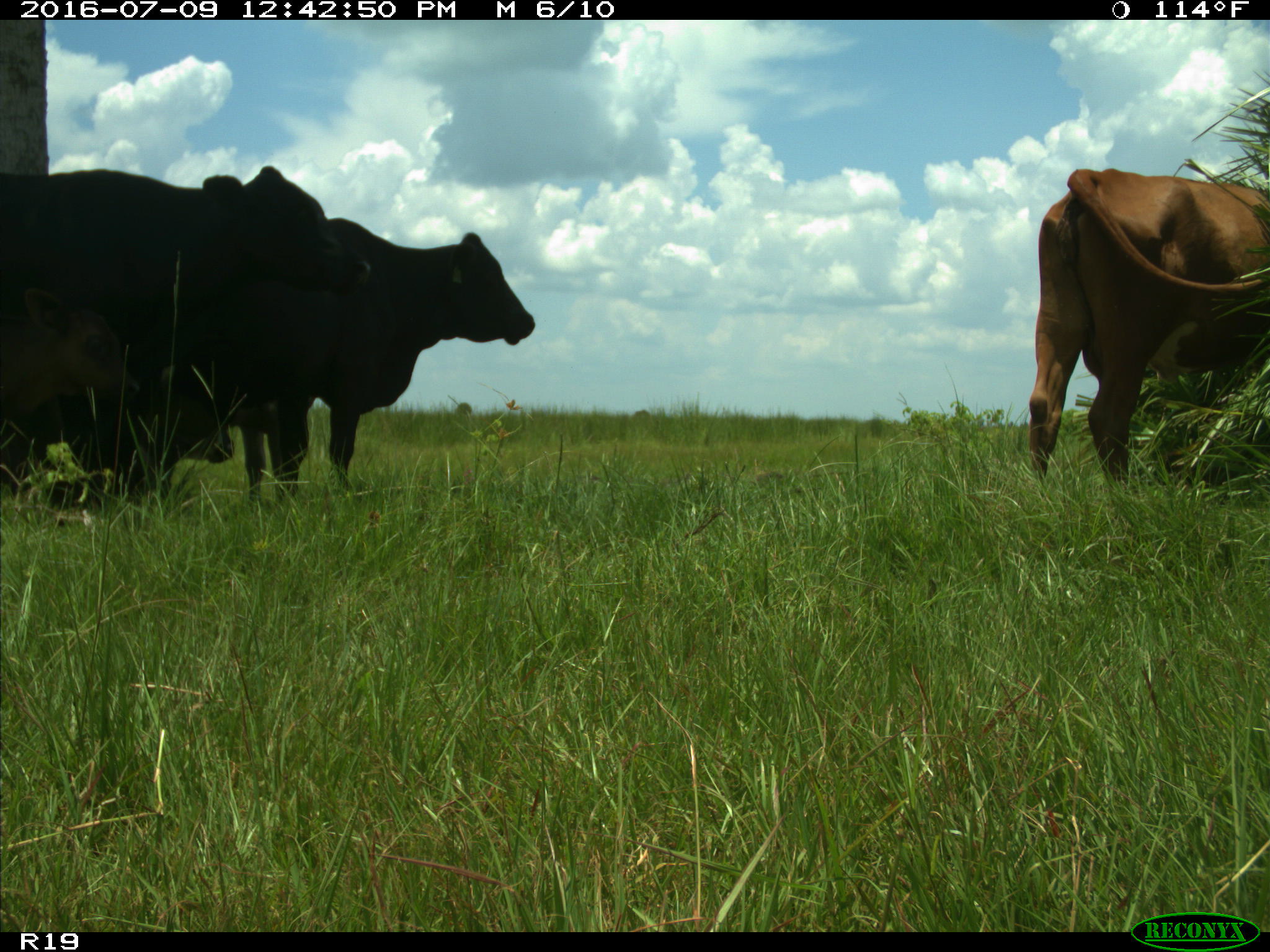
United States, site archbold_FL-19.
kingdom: Animalia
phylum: Chordata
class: Mammalia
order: Artiodactyla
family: Bovidae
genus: Bos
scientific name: Bos taurus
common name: domestic cow